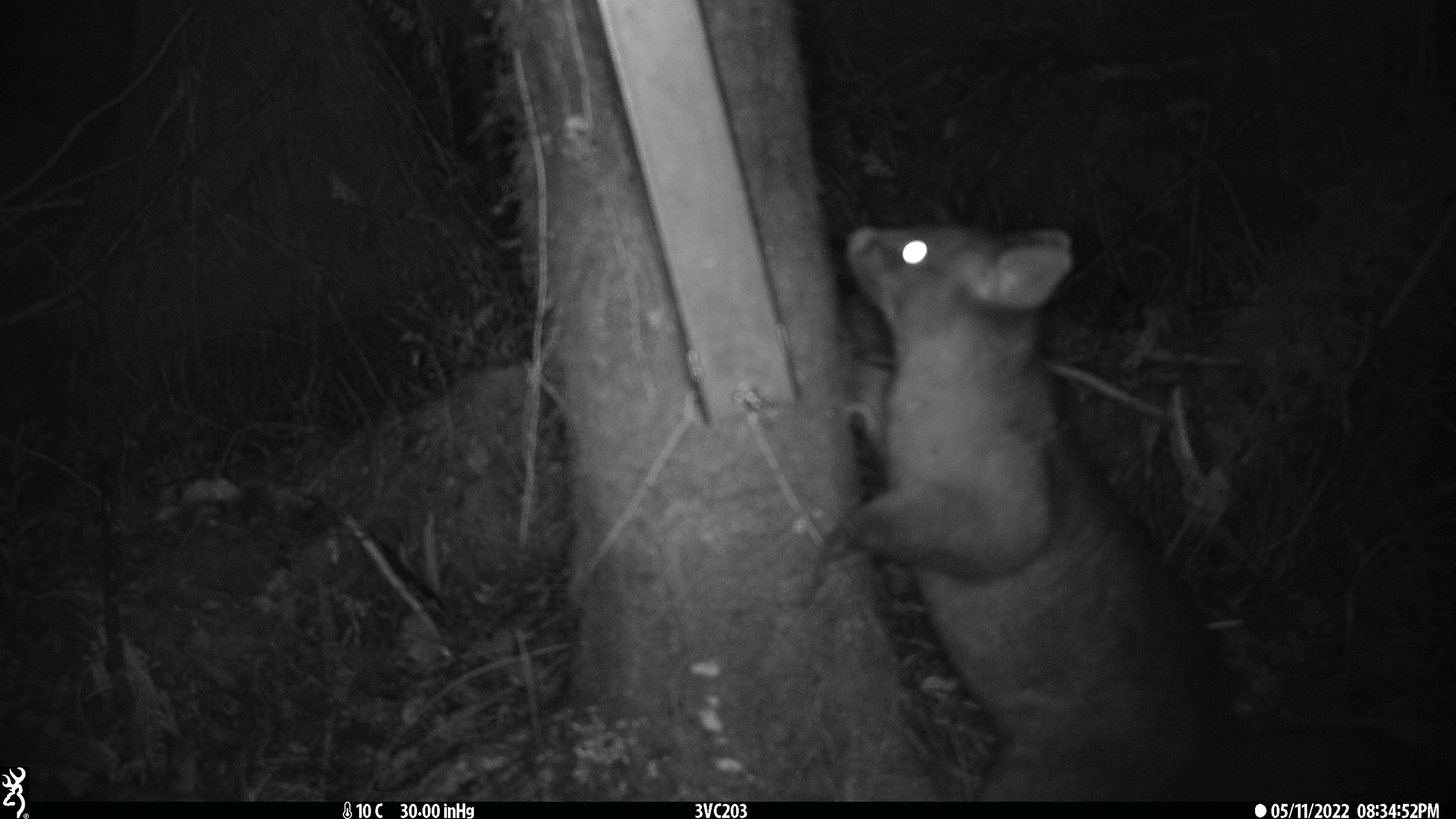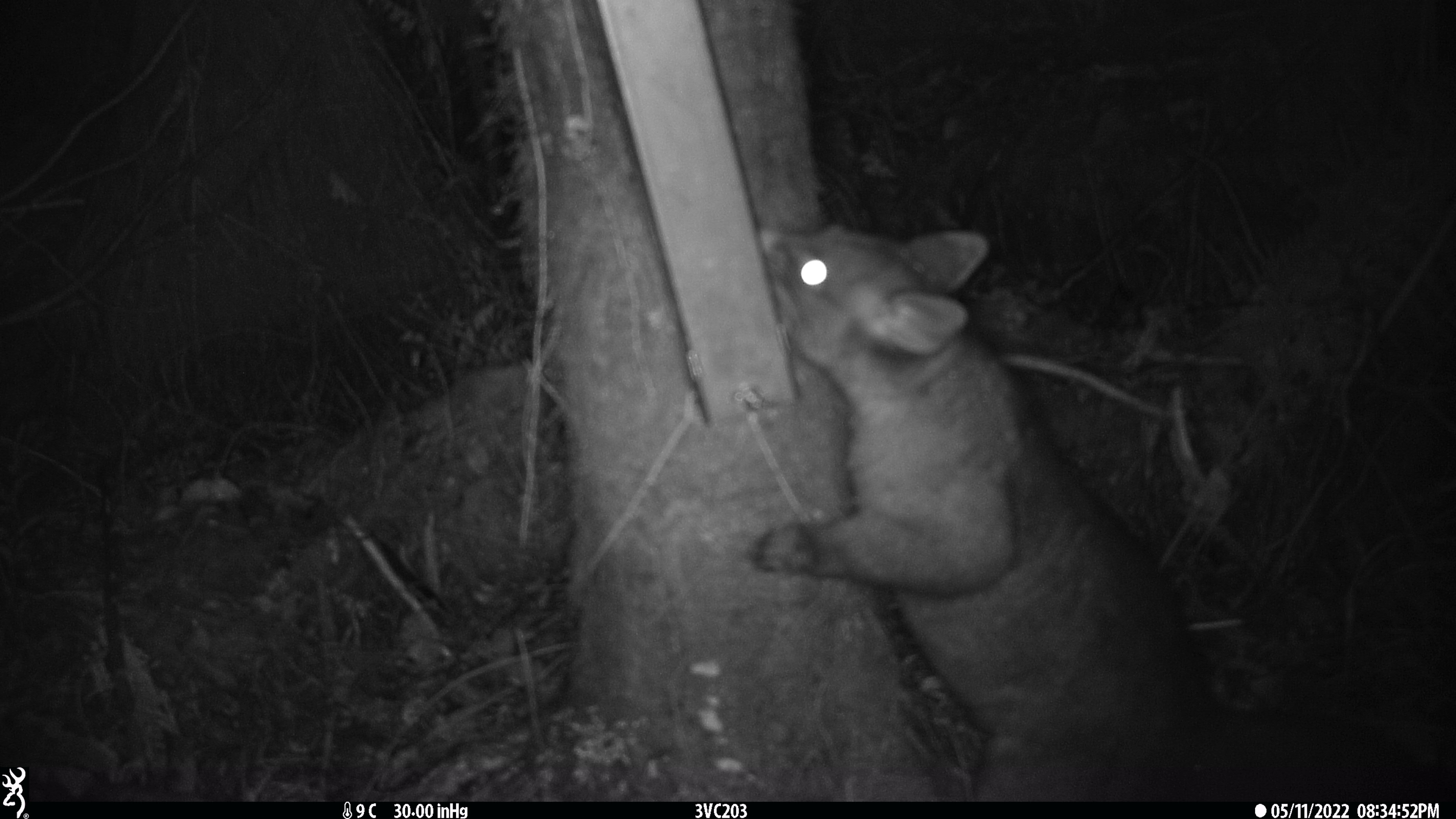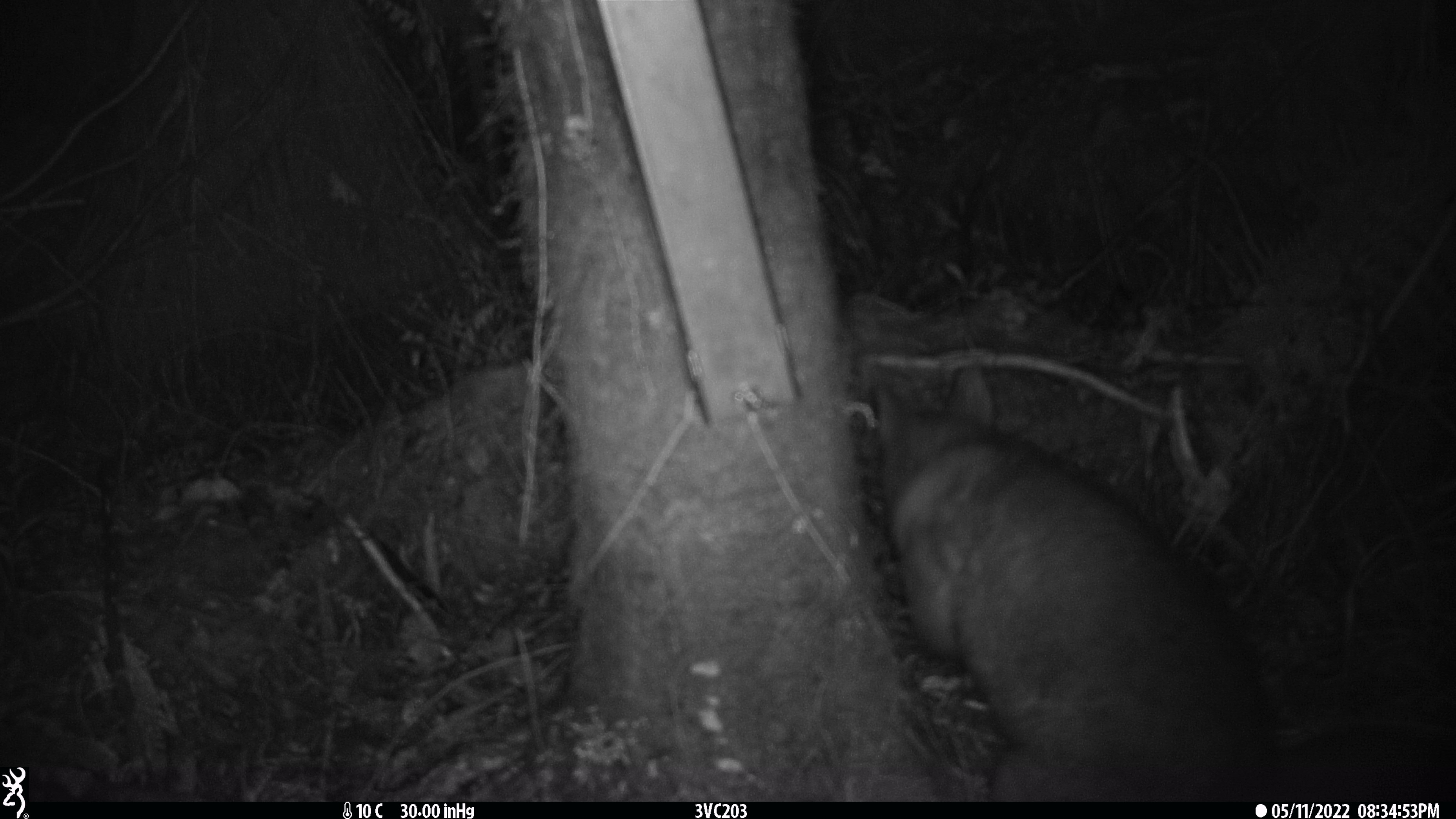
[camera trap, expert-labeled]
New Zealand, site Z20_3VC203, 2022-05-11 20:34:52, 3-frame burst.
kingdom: Animalia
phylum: Chordata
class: Mammalia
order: Diprotodontia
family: Phalangeridae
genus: Trichosurus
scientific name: Trichosurus vulpecula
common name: common brushtail possum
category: possum